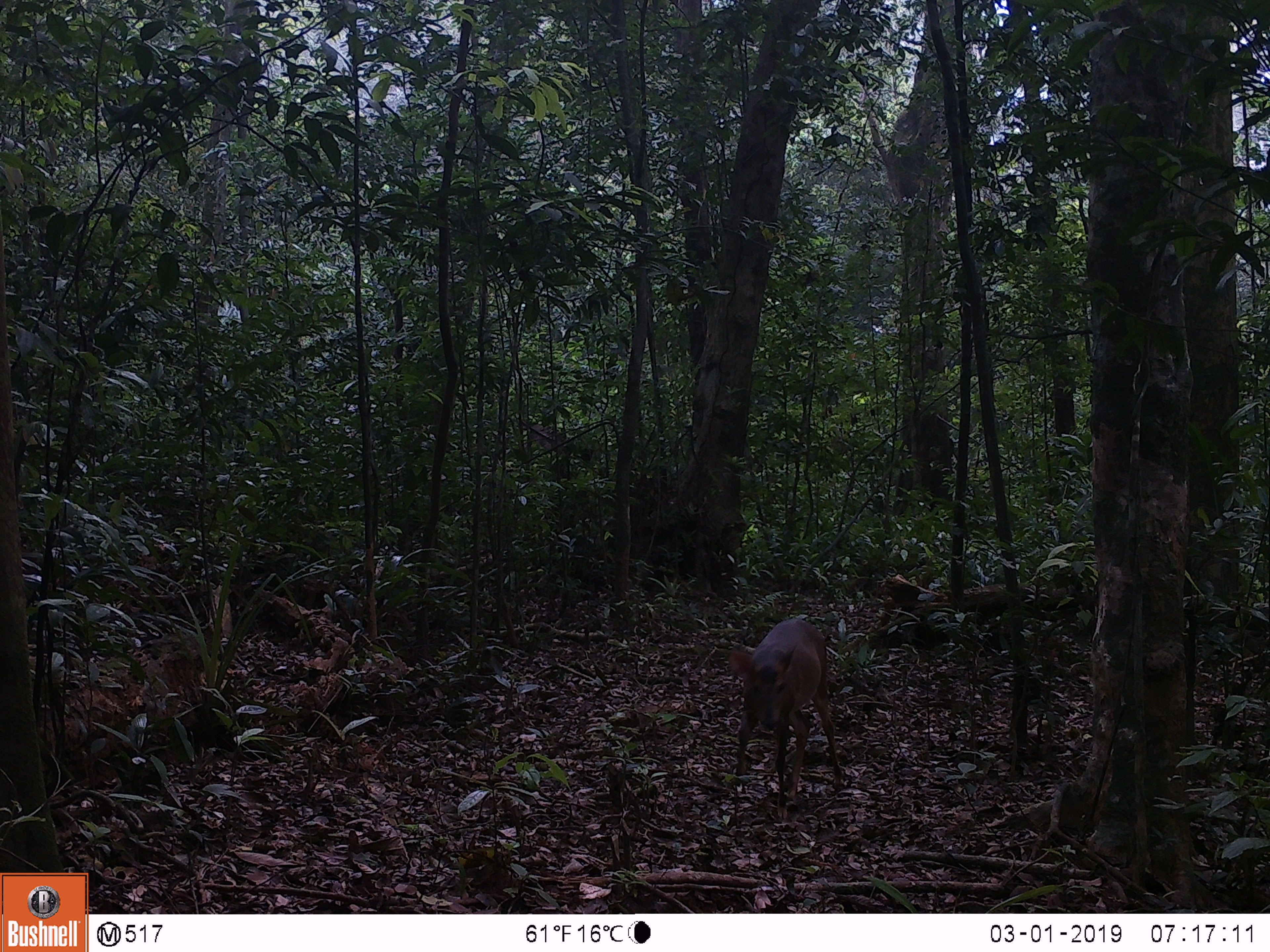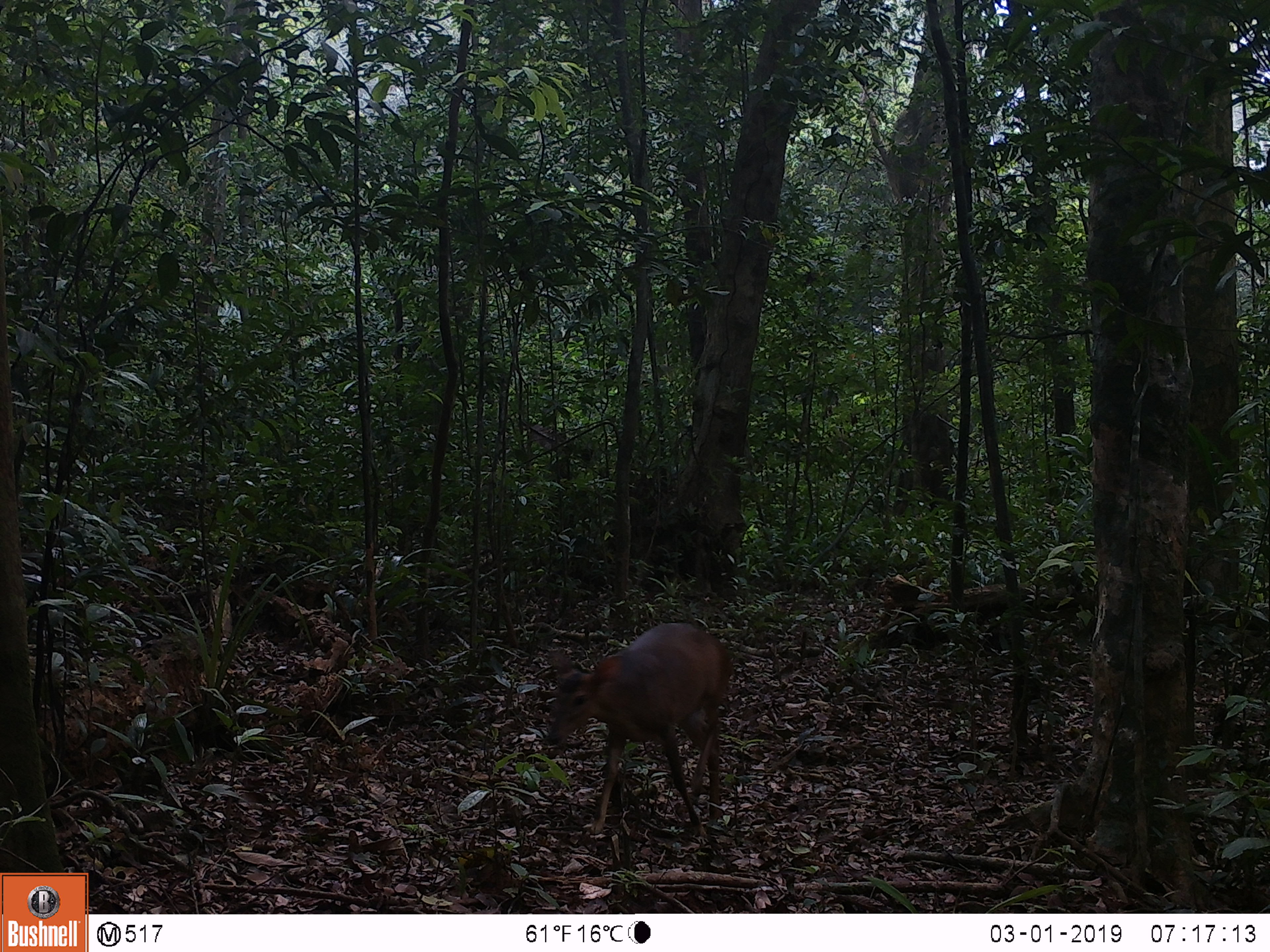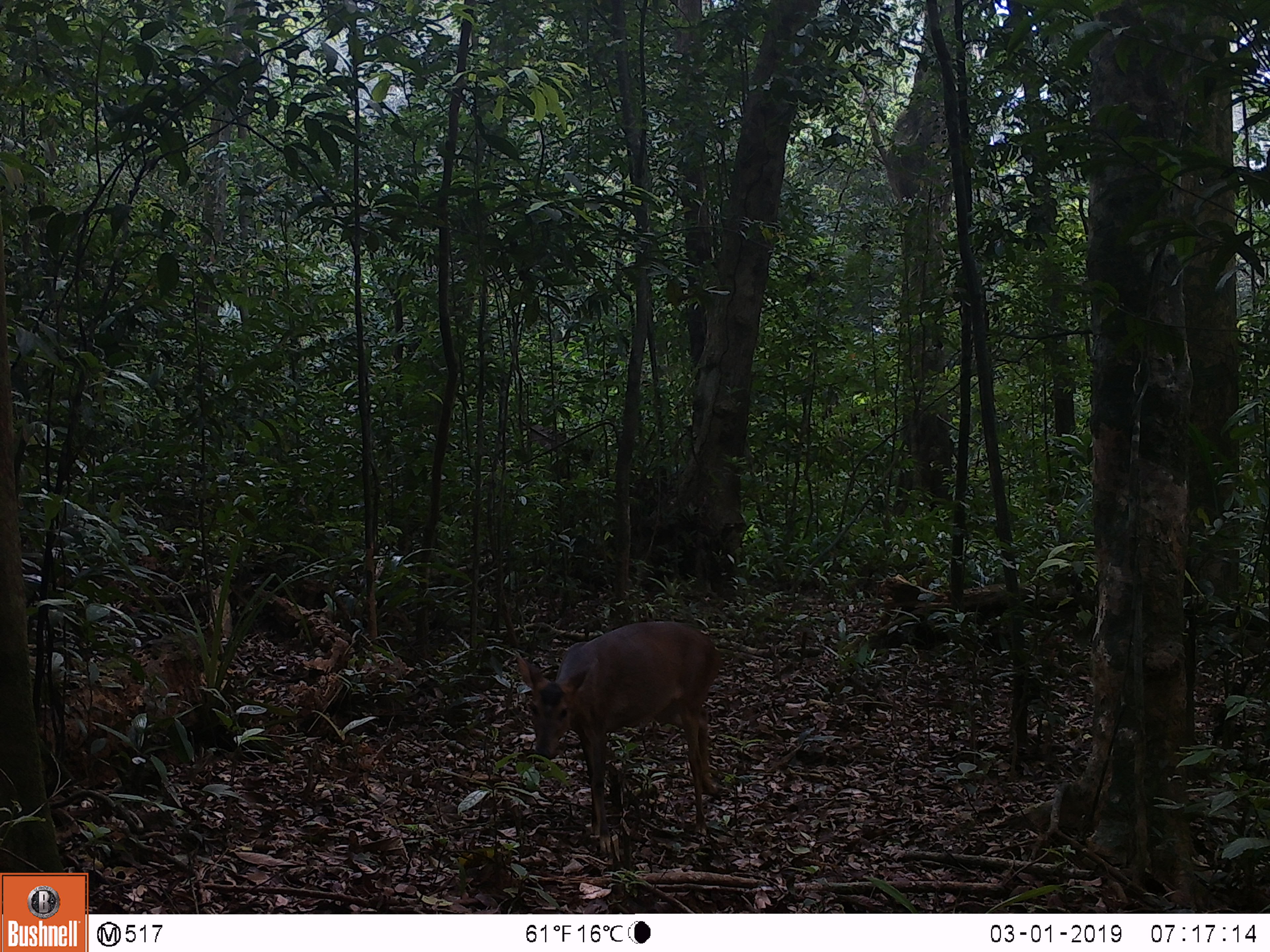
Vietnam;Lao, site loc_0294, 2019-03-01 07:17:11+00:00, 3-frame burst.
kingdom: Animalia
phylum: Chordata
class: Mammalia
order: Artiodactyla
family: Cervidae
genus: Muntiacus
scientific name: Muntiacus vuquangensis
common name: large-antlered muntjac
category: large antlered muntjac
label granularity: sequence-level